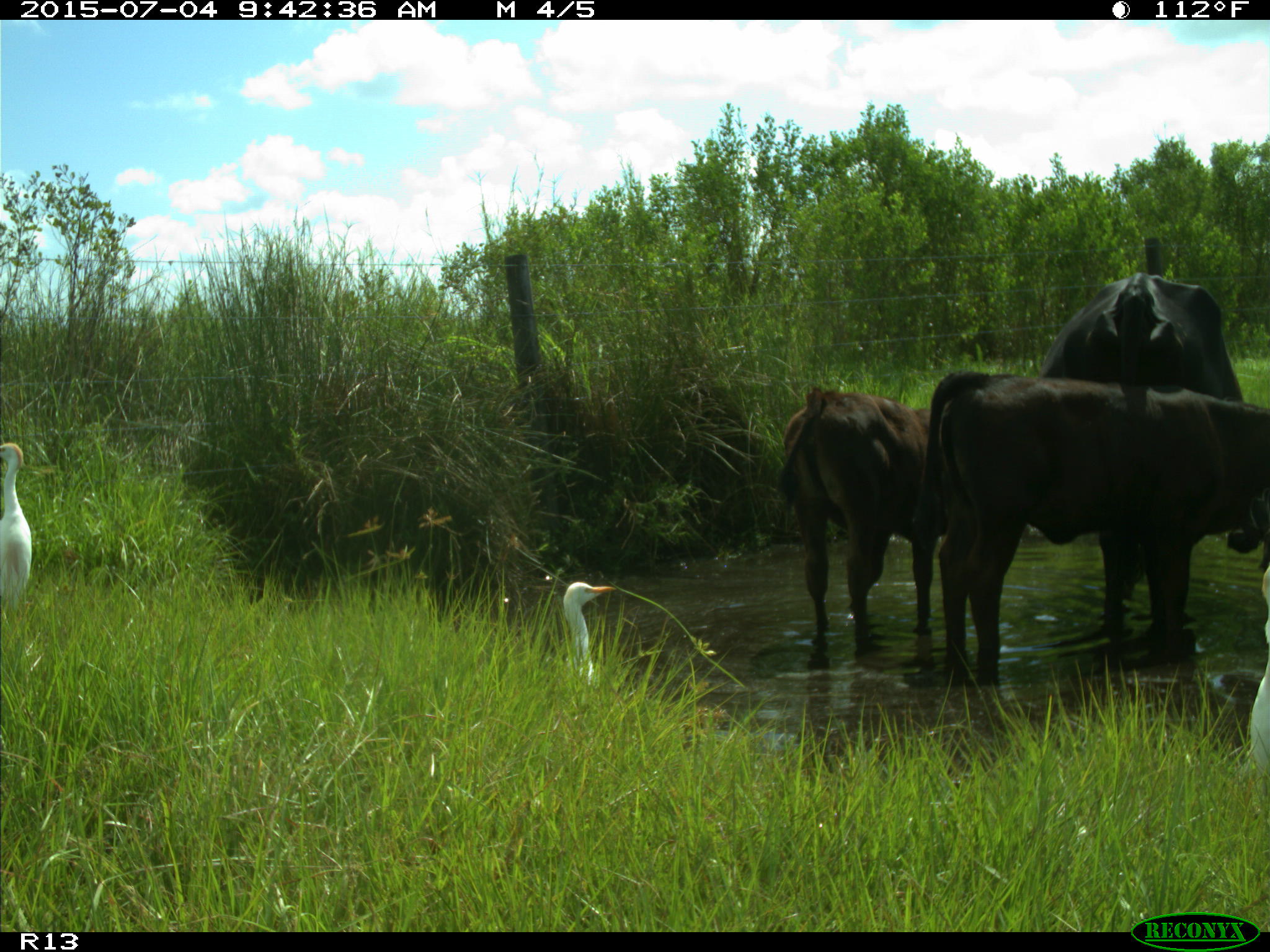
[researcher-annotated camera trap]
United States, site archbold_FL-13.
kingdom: Animalia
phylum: Chordata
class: Mammalia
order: Artiodactyla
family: Bovidae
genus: Bos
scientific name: Bos taurus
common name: domestic cow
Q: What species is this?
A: Bos taurus (domestic cow).